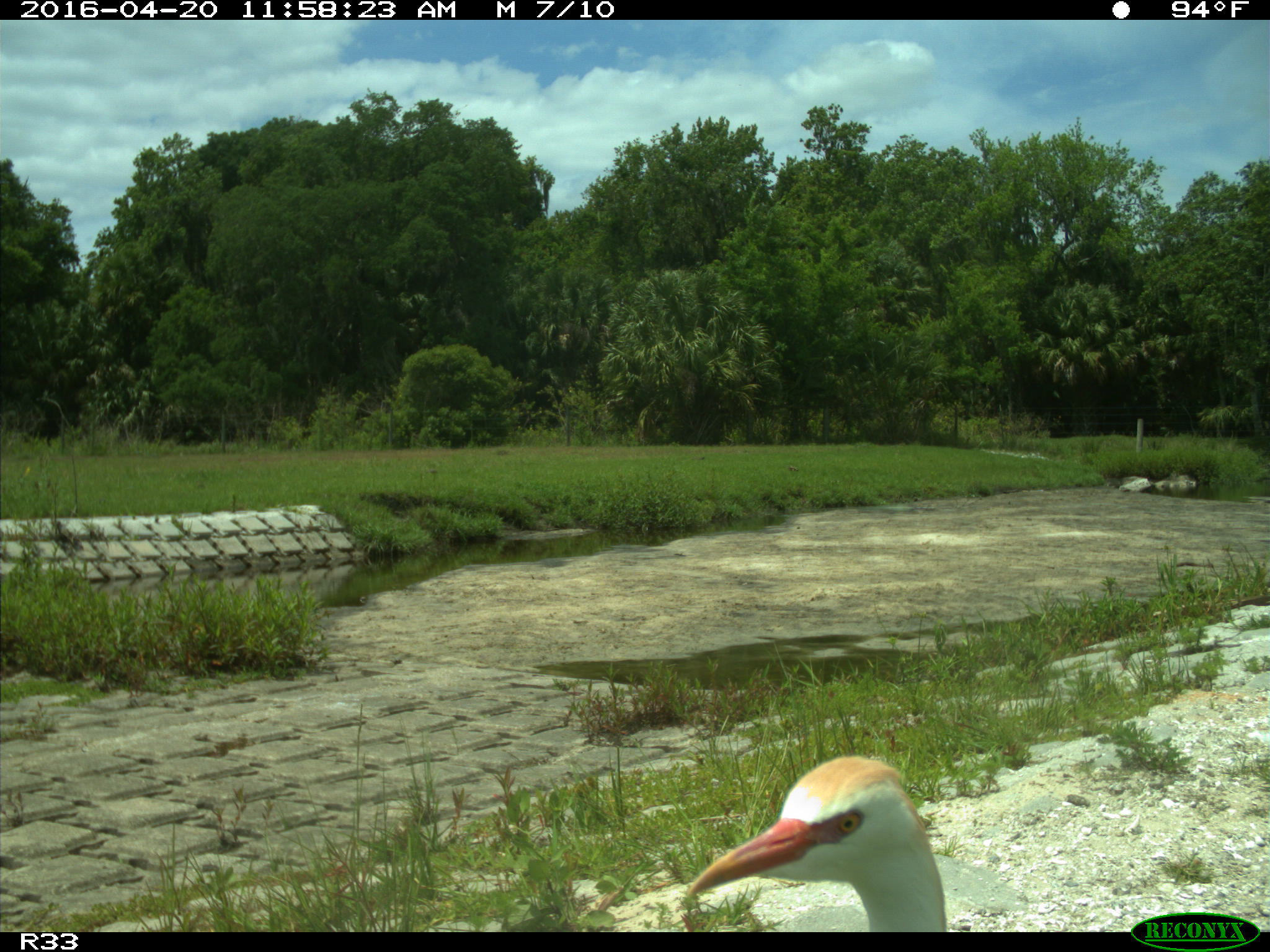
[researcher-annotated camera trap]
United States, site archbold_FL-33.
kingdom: Animalia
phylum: Chordata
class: Aves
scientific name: Aves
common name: birds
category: unidentified bird